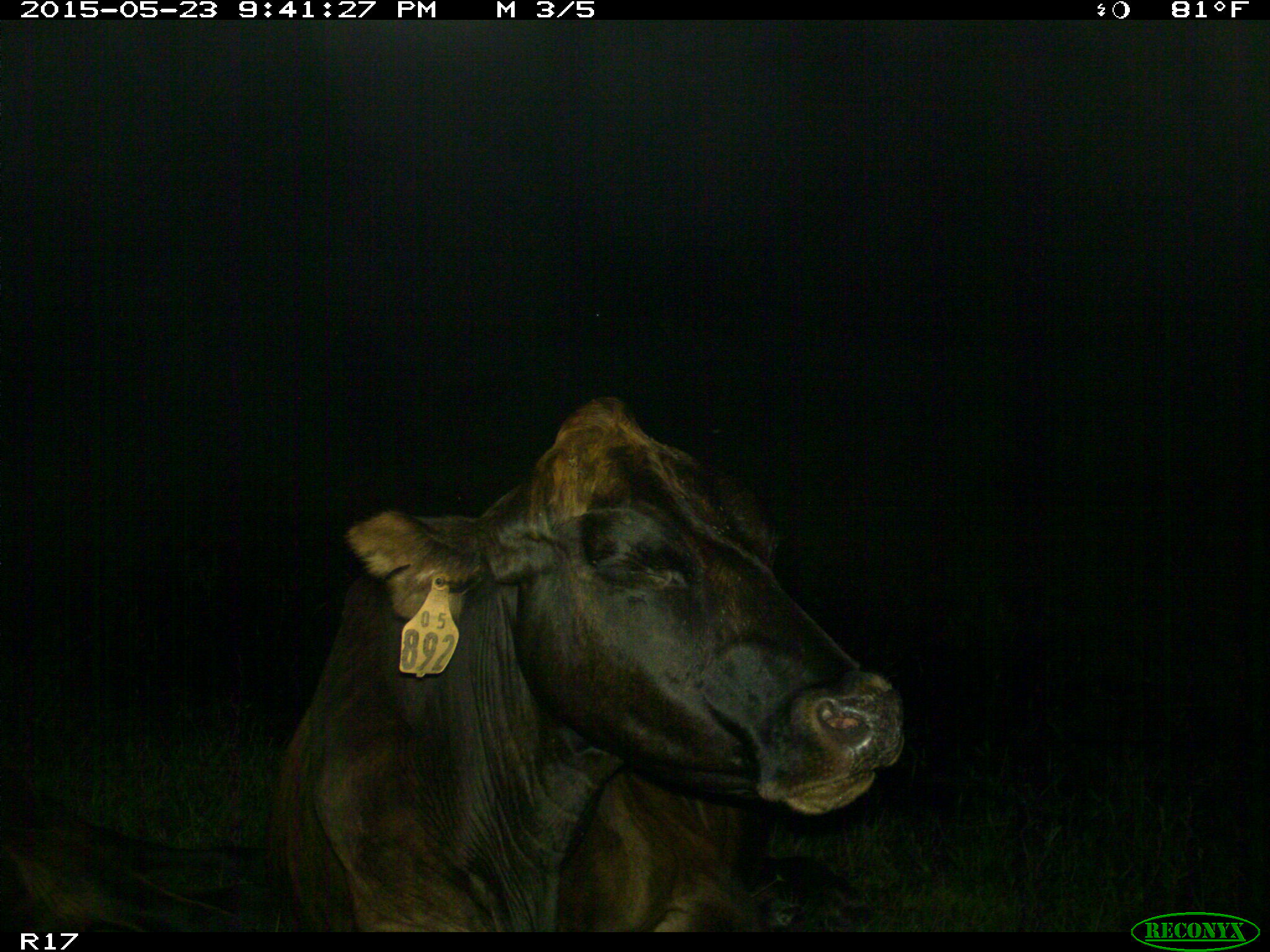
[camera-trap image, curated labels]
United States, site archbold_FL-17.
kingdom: Animalia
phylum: Chordata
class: Mammalia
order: Artiodactyla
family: Bovidae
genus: Bos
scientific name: Bos taurus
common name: domestic cow